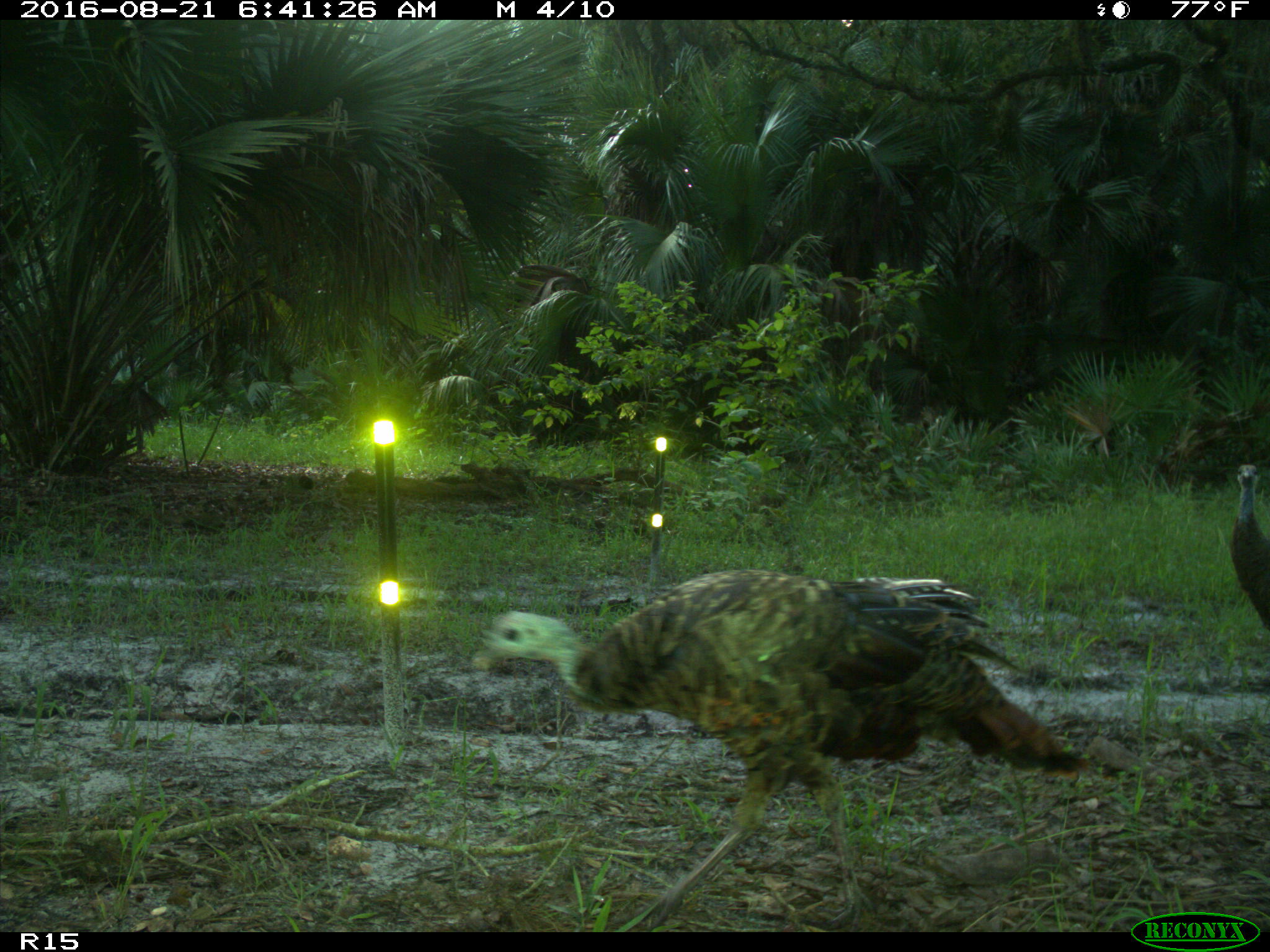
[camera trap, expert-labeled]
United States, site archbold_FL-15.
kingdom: Animalia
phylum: Chordata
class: Aves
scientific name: Aves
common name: birds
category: unidentified bird